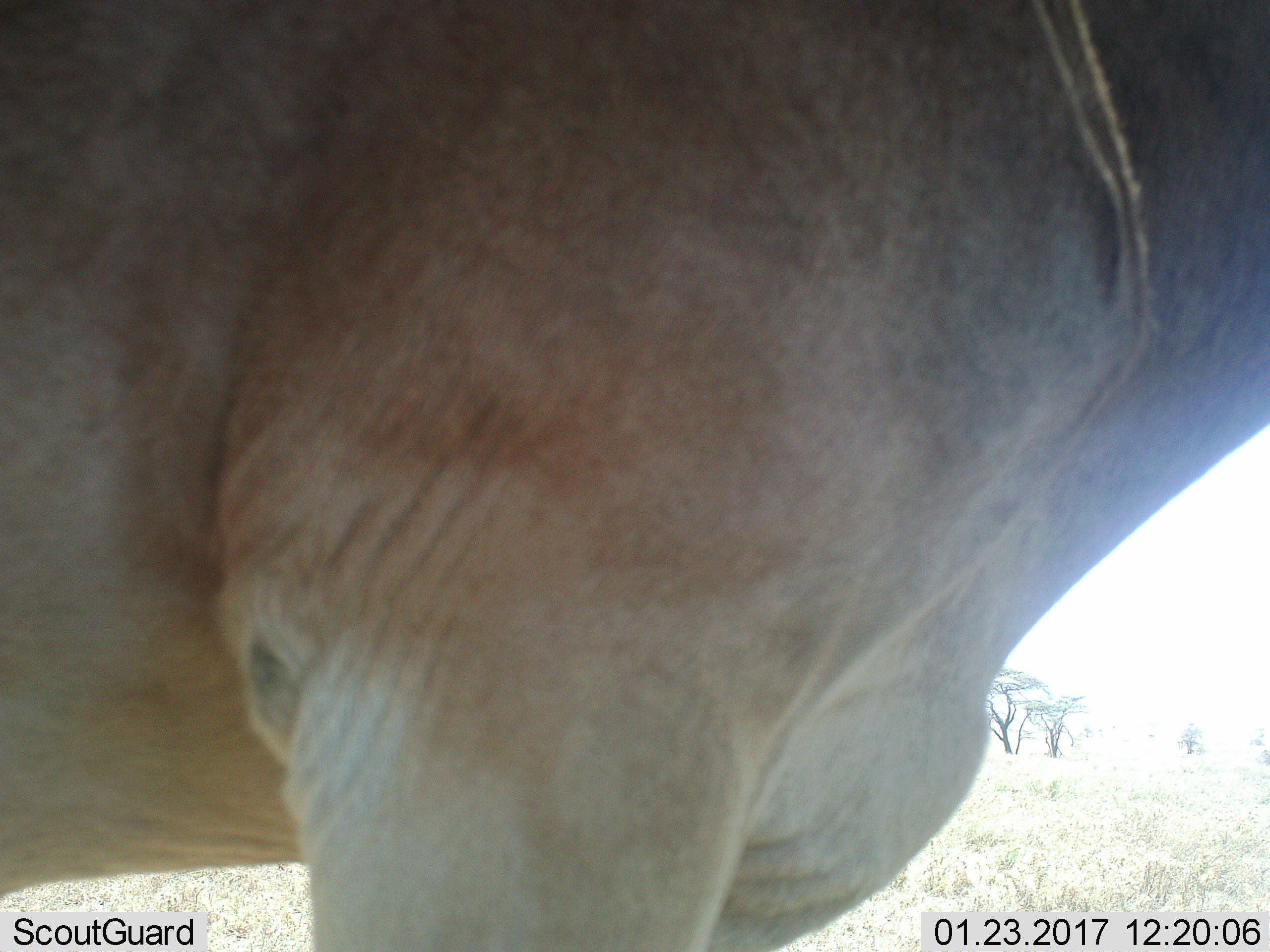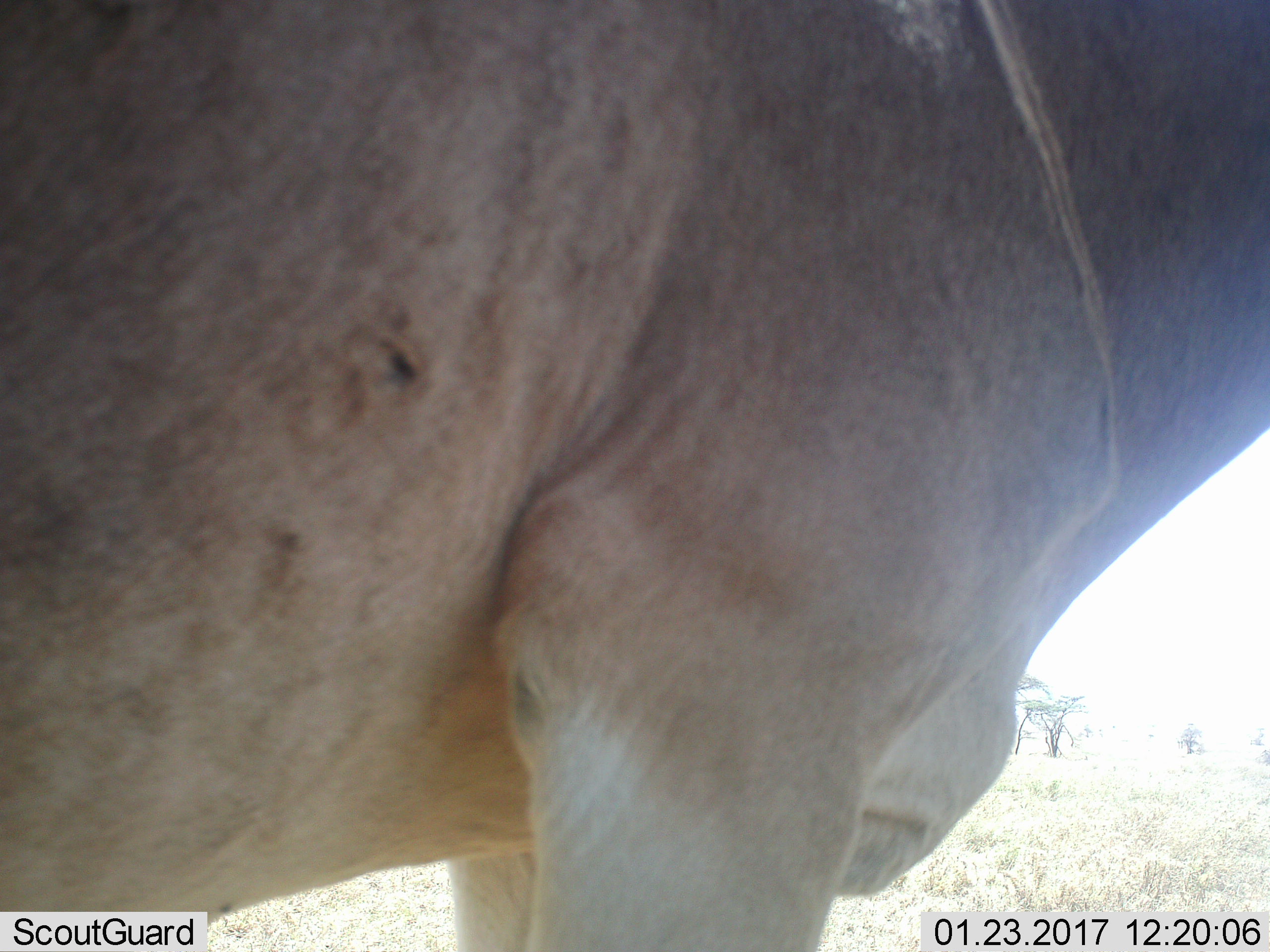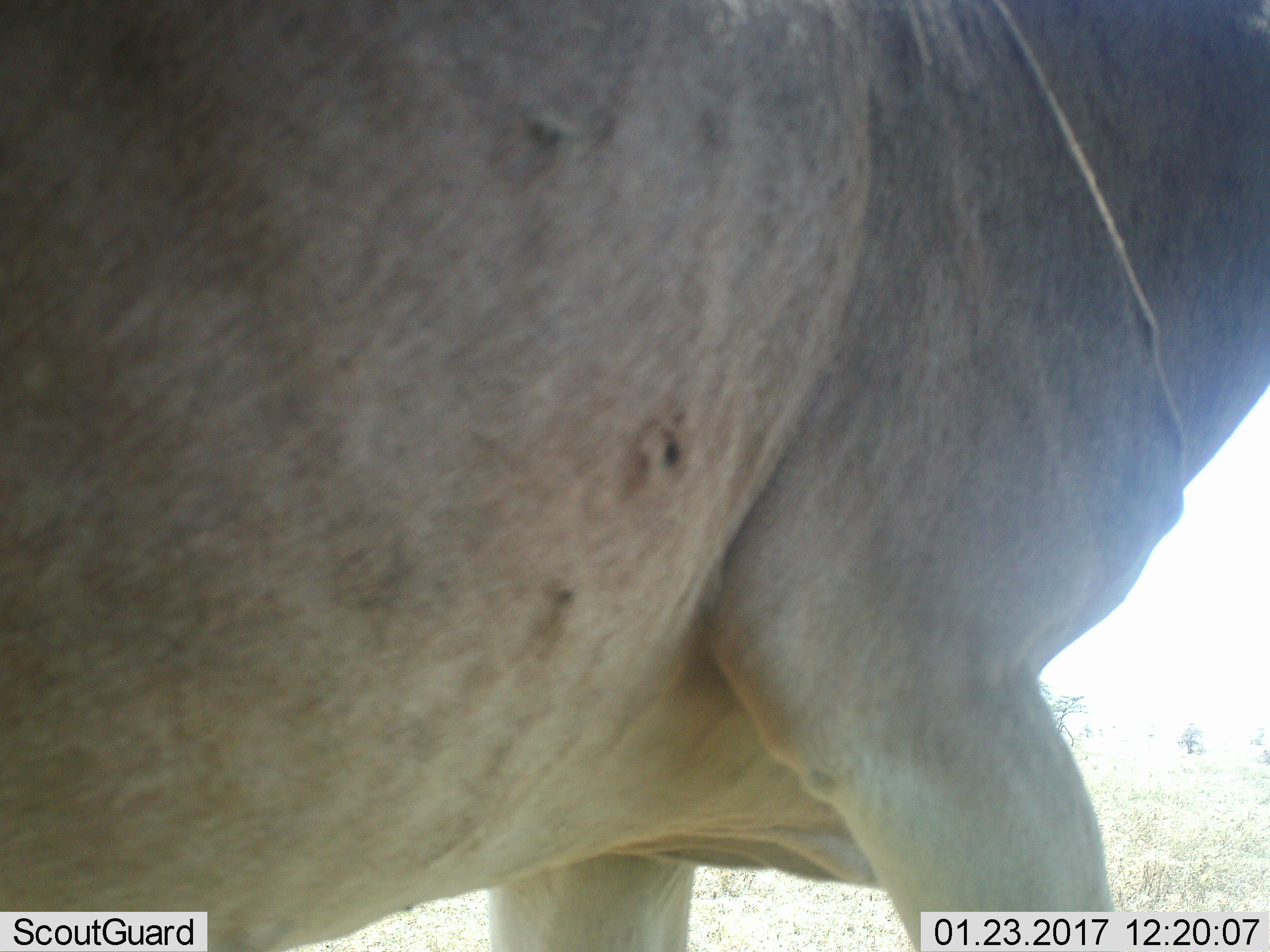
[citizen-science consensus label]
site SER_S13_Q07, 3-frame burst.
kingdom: Animalia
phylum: Chordata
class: Mammalia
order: Artiodactyla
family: Bovidae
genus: Alcelaphus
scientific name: Alcelaphus buselaphus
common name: hartebeest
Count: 1.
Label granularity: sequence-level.